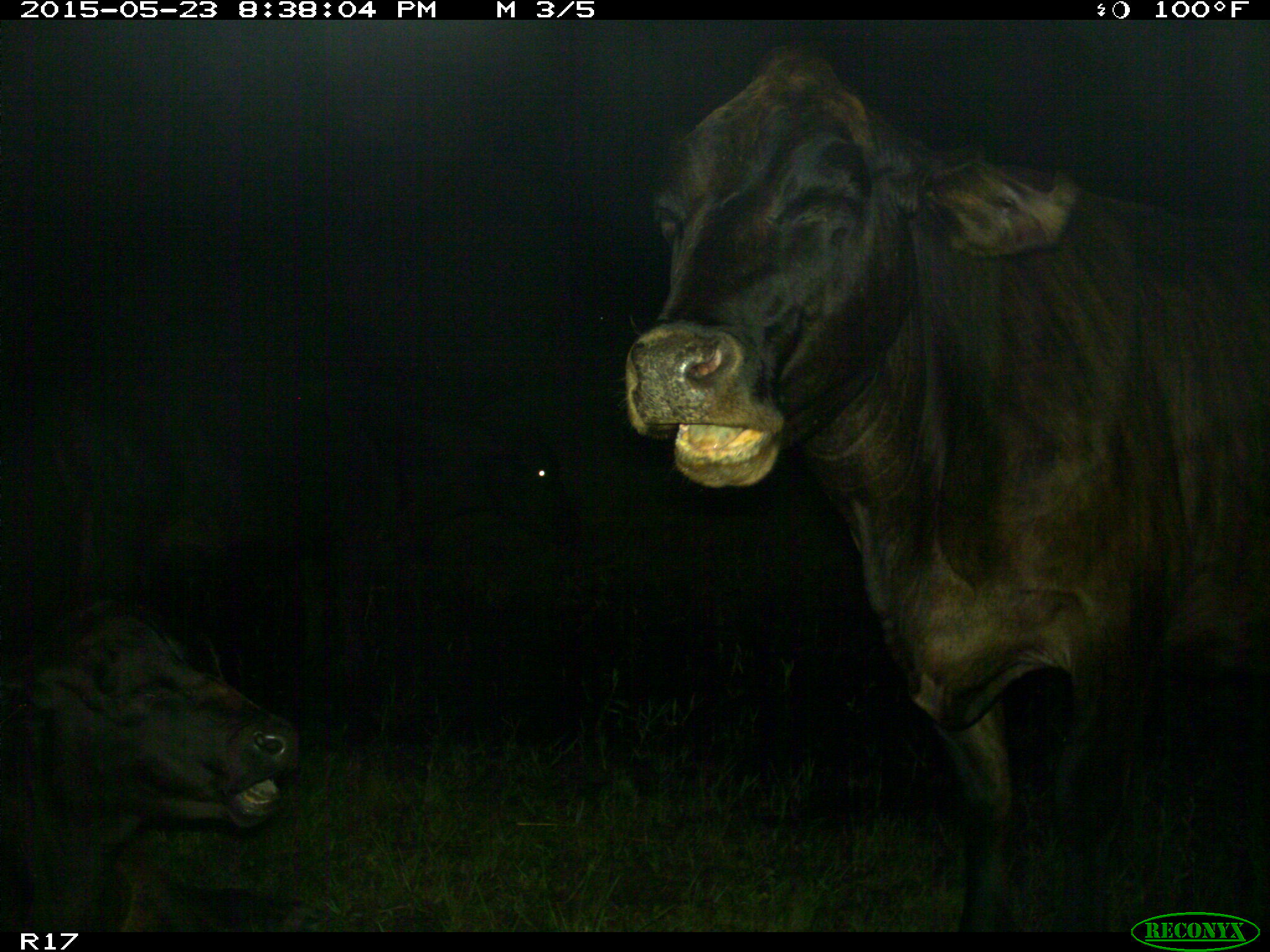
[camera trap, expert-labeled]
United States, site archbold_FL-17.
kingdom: Animalia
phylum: Chordata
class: Mammalia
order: Artiodactyla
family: Bovidae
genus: Bos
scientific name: Bos taurus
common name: domestic cow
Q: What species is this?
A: Bos taurus (domestic cow).